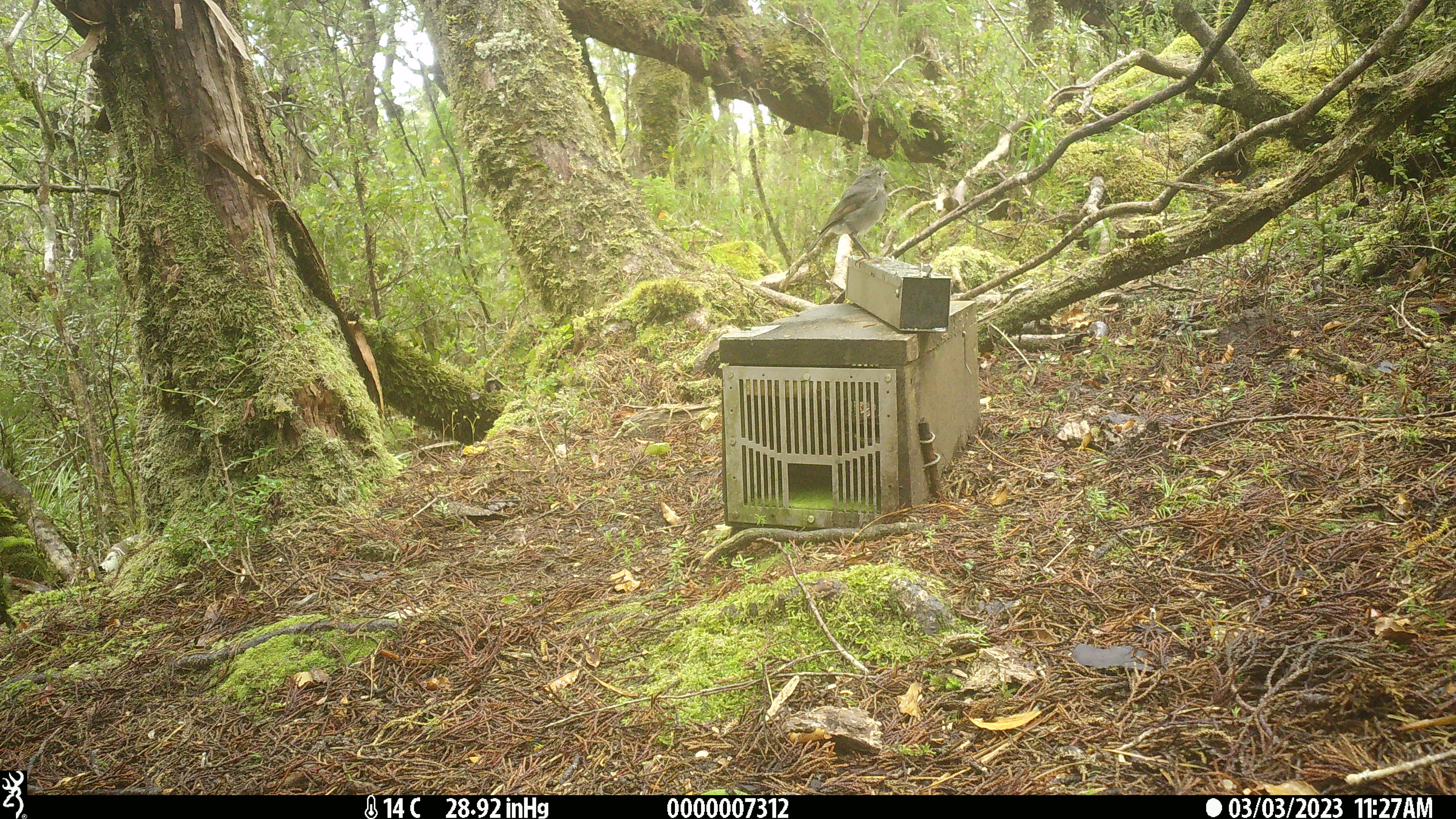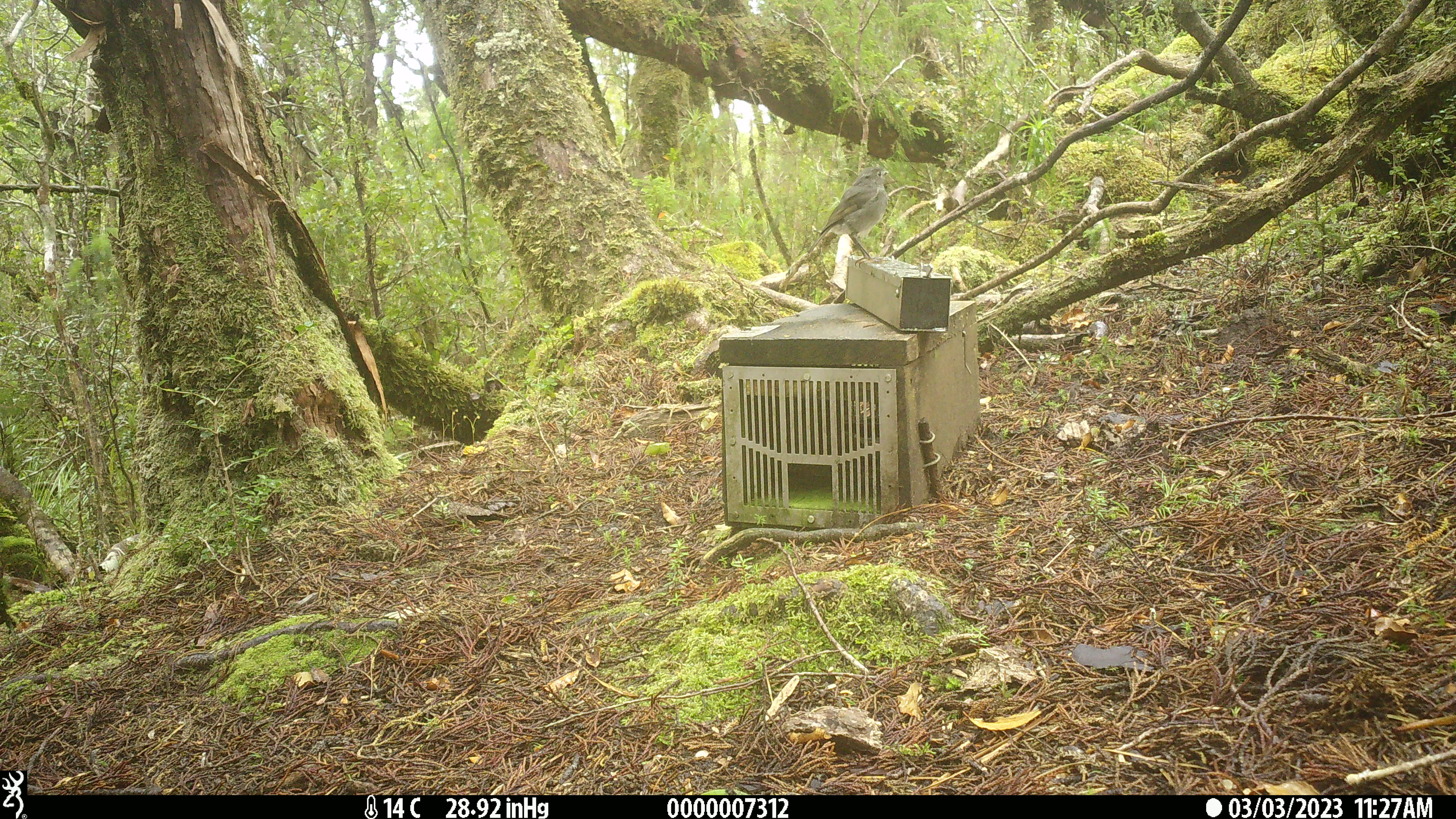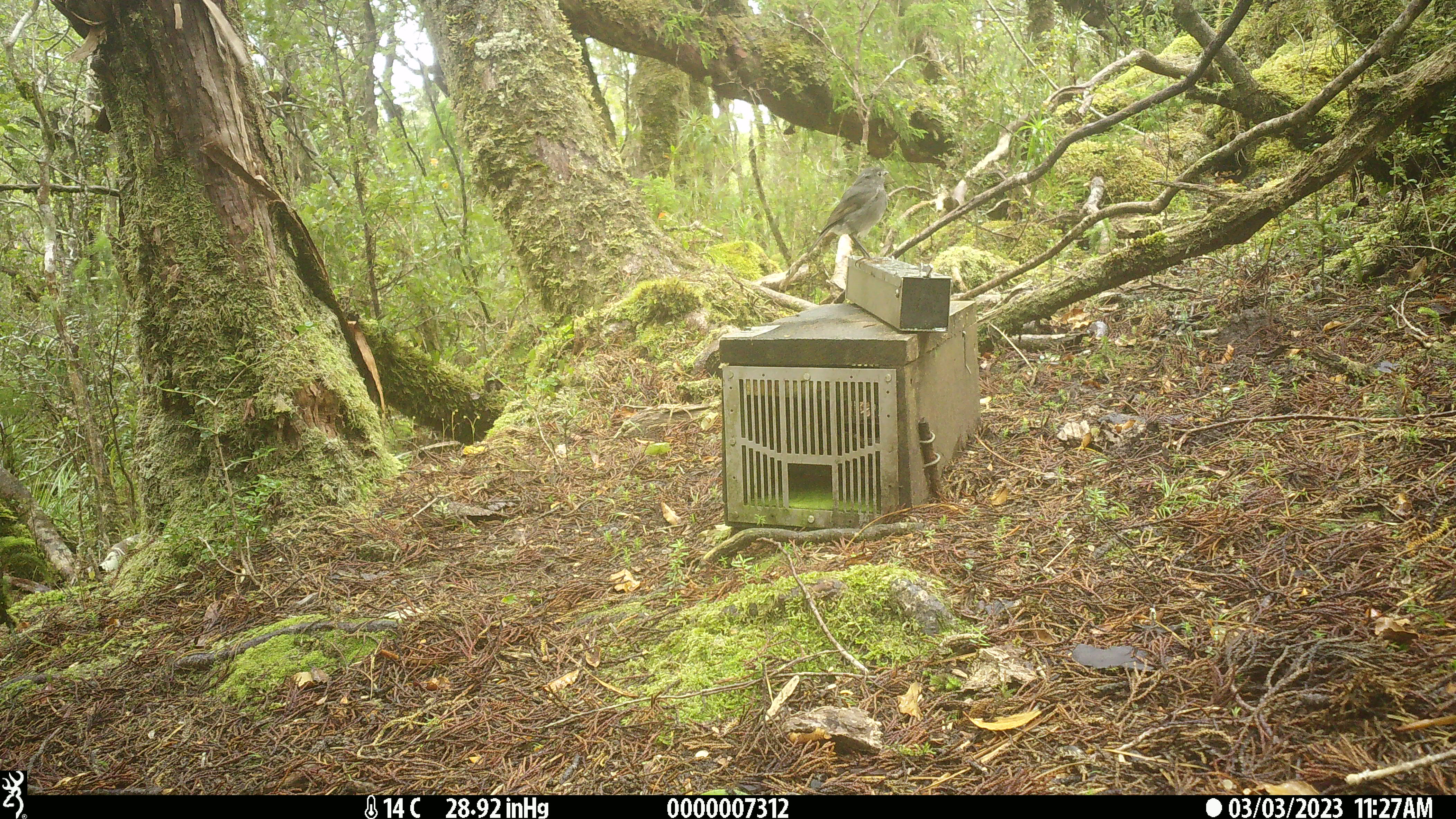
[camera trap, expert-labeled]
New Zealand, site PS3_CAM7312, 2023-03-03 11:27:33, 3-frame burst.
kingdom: Animalia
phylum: Chordata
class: Aves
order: Passeriformes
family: Petroicidae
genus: Petroica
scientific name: Petroica australis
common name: new zealand robin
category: robin